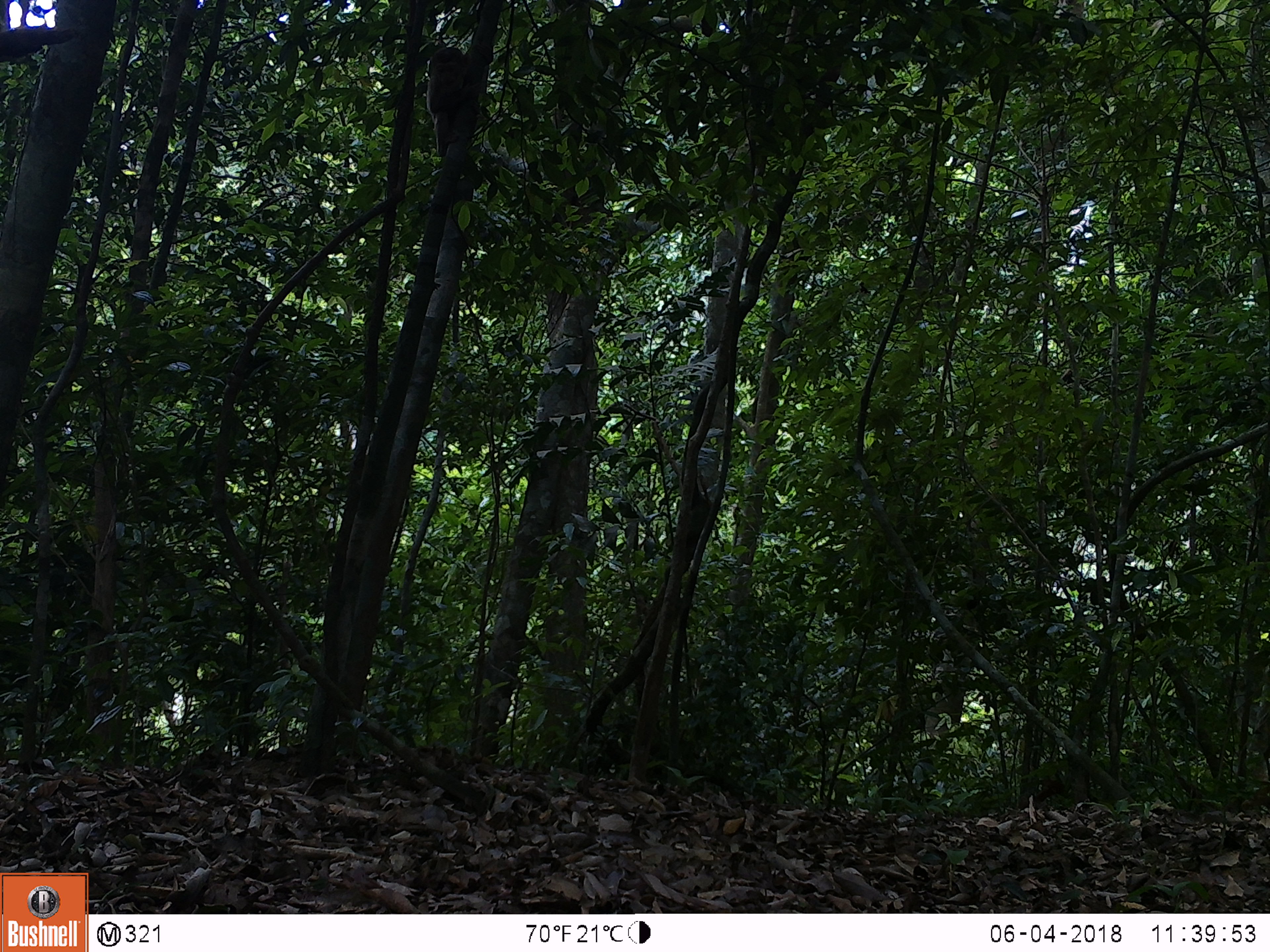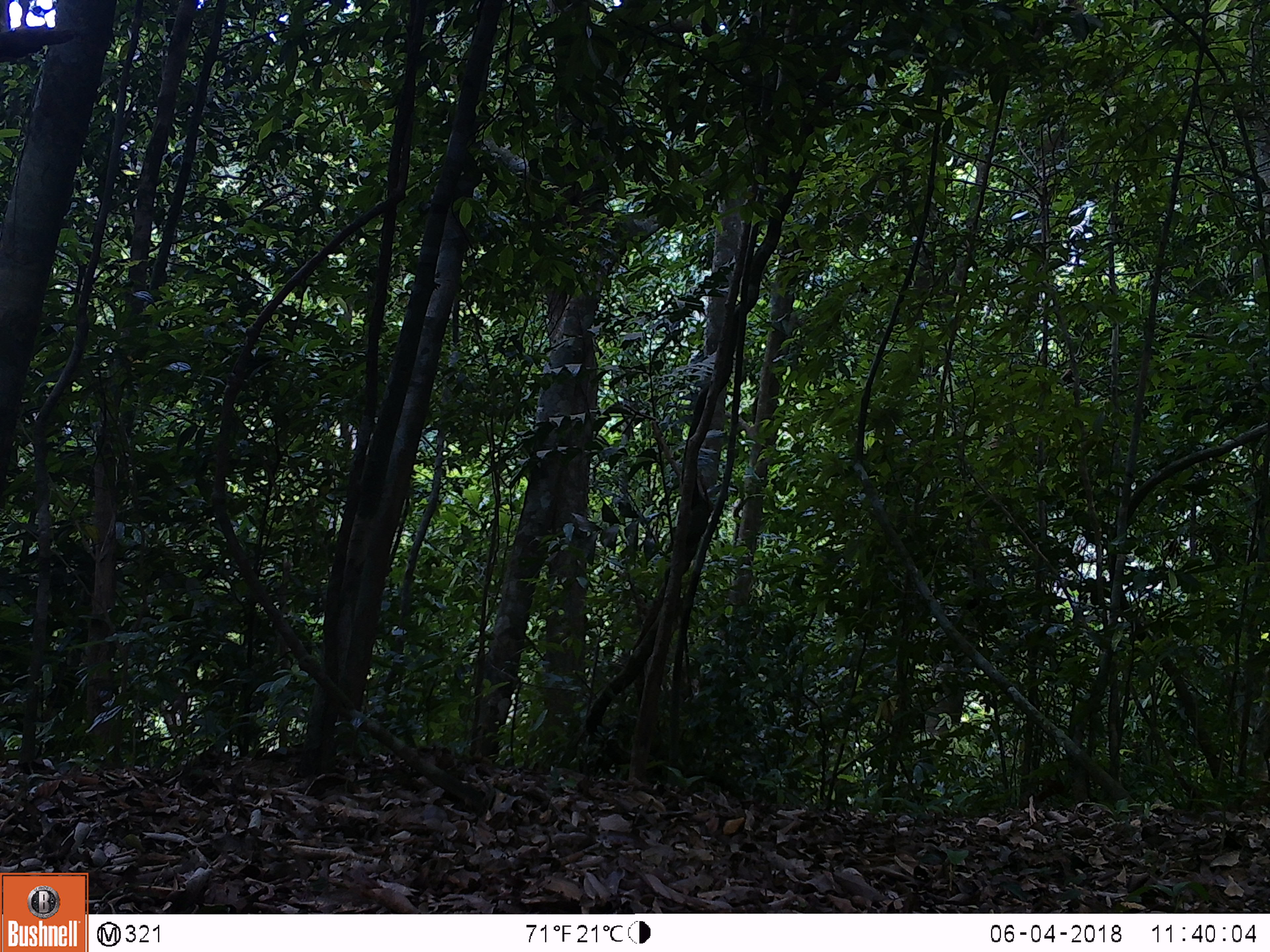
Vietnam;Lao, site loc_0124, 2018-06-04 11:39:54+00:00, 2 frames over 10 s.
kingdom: Animalia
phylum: Chordata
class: Mammalia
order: Primates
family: Cercopithecidae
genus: Macaca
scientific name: Macaca nemestrina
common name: pig-tailed macaque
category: pig tailed macaque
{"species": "pig tailed macaque (pig-tailed macaque) (Macaca nemestrina)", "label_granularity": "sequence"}